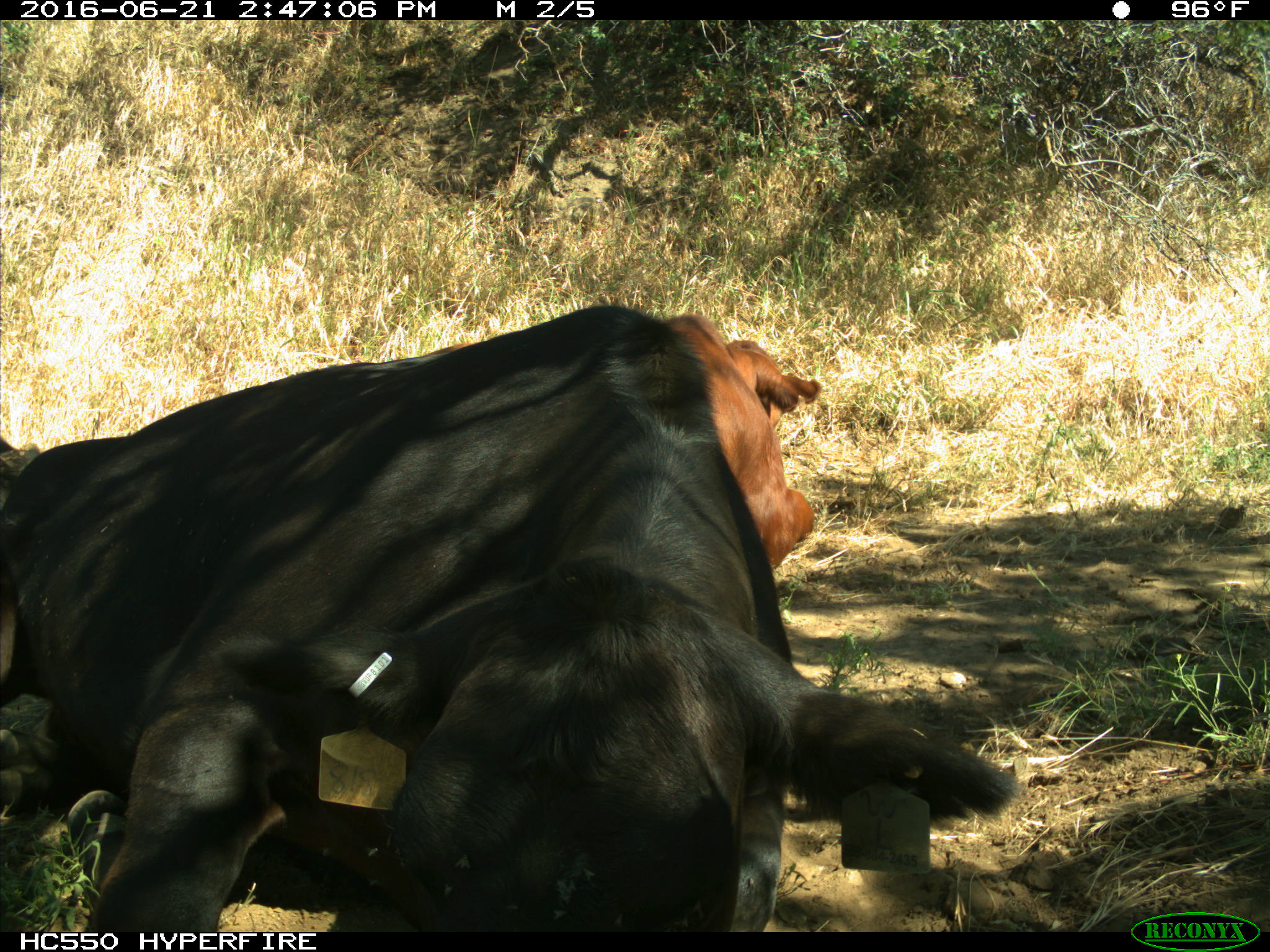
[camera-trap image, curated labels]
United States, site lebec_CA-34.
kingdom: Animalia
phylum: Chordata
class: Mammalia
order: Artiodactyla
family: Bovidae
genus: Bos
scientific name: Bos taurus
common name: domestic cow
Bos taurus (domestic cow).